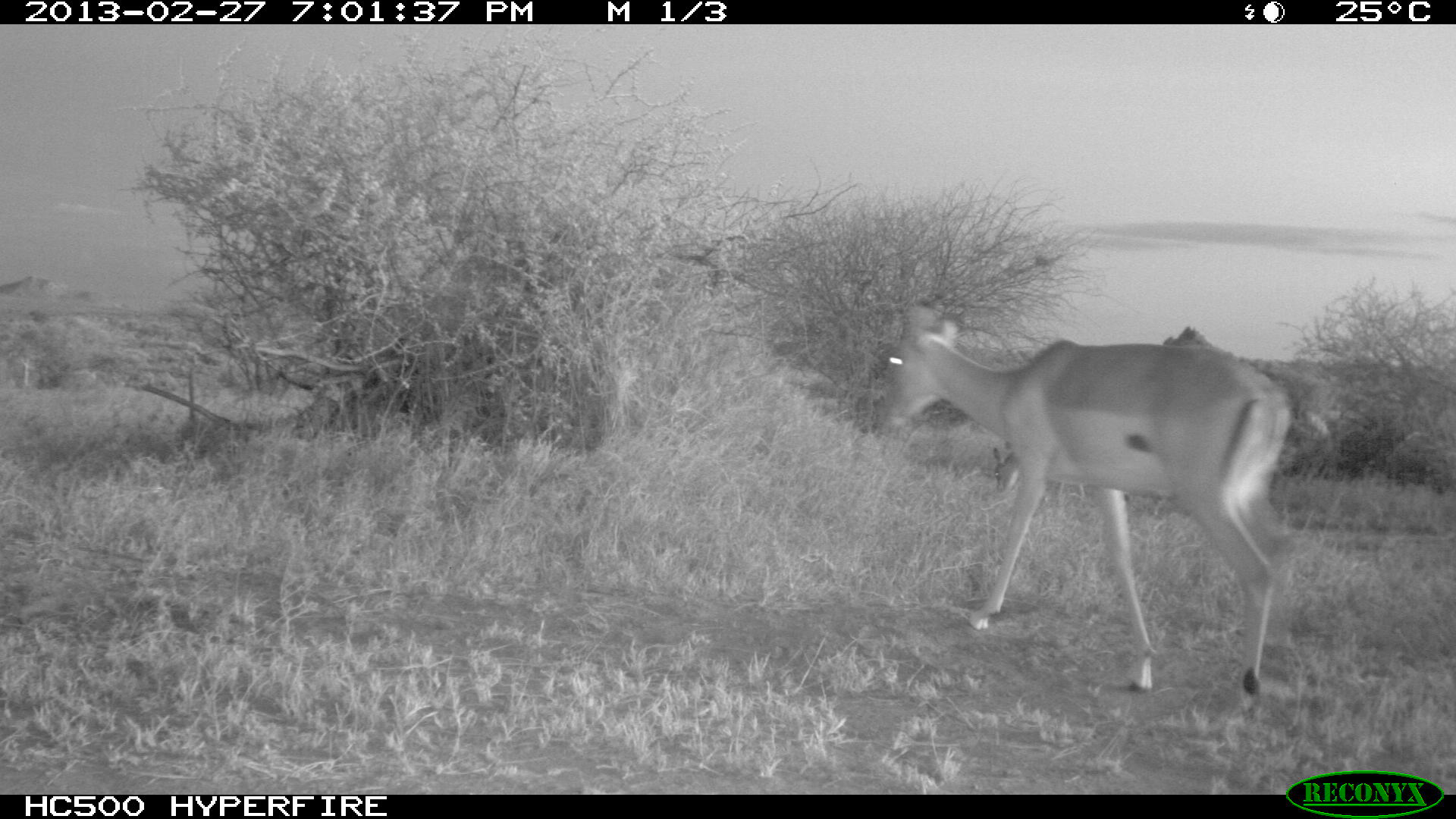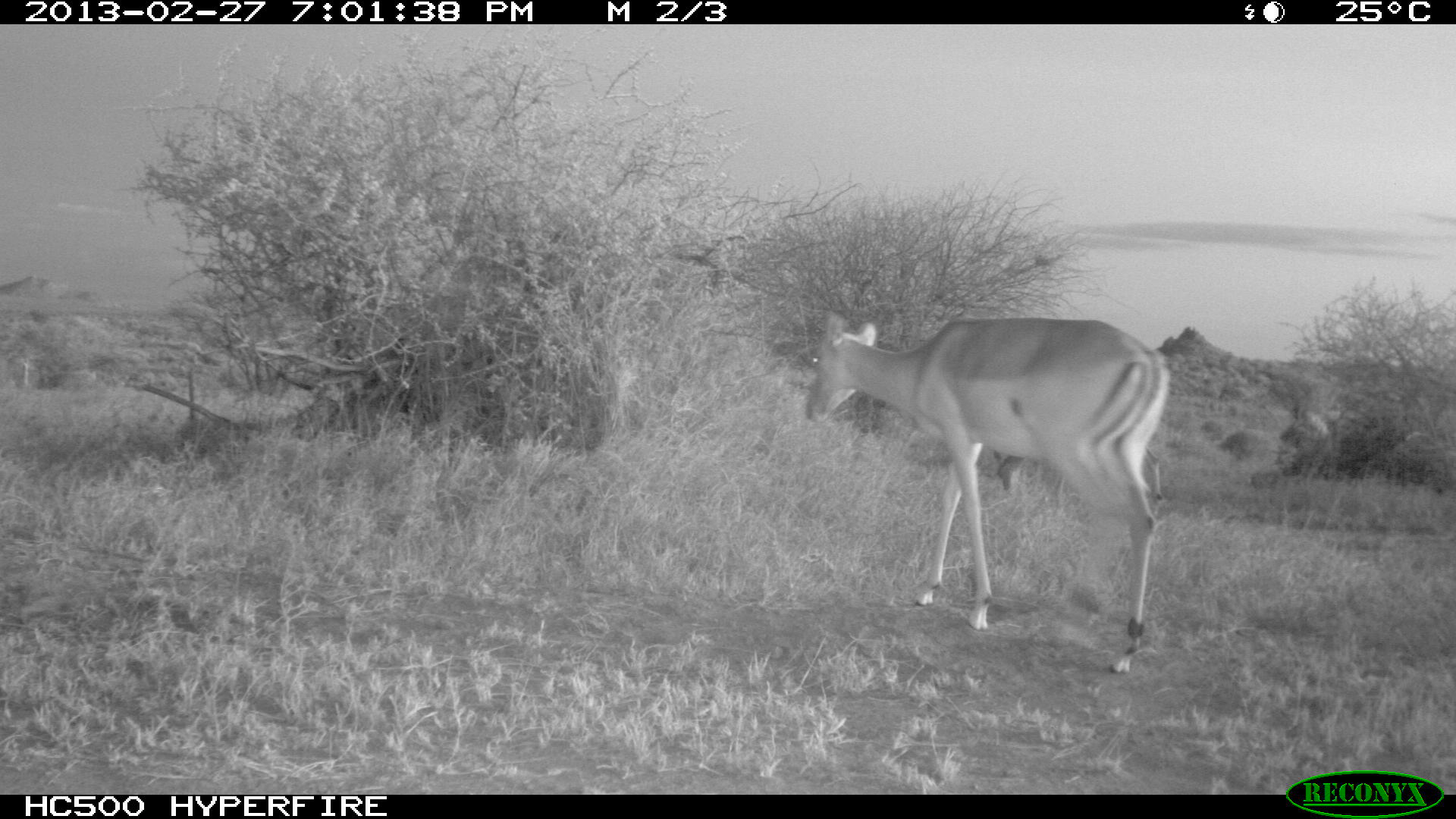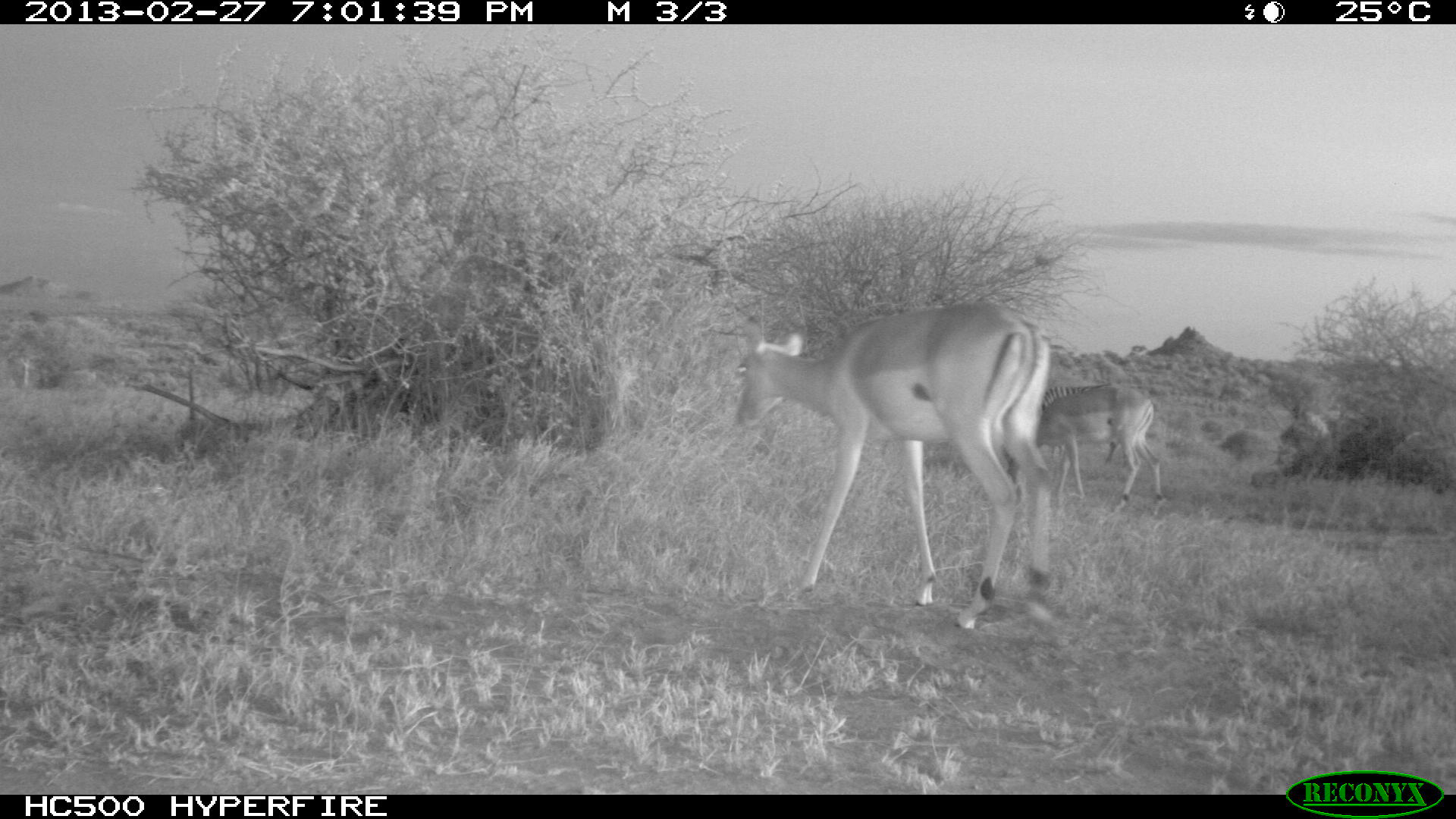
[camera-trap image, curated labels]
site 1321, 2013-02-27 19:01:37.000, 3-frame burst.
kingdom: Animalia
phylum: Chordata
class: Mammalia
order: Artiodactyla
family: Bovidae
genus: Aepyceros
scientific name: Aepyceros melampus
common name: impala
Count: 1.